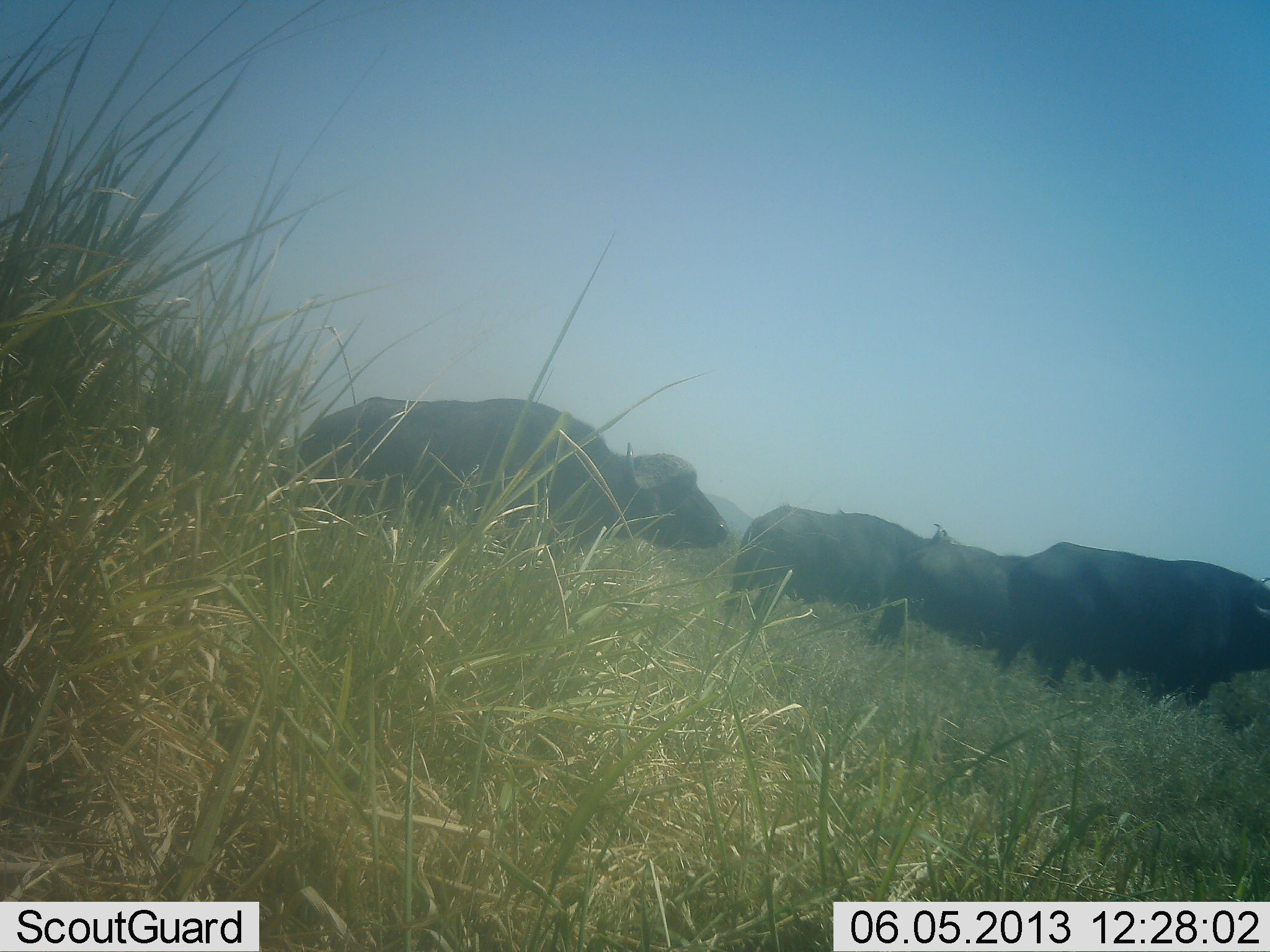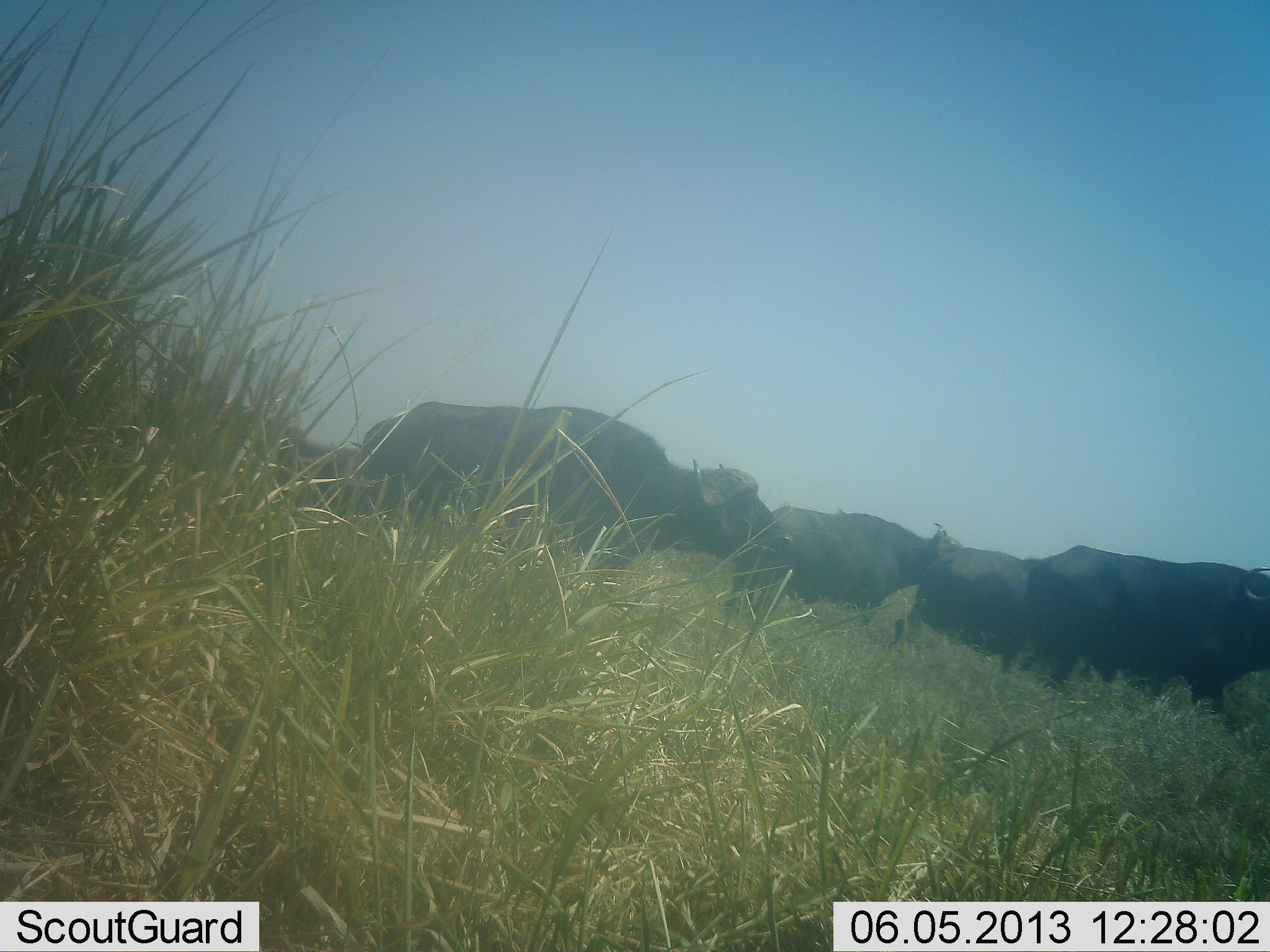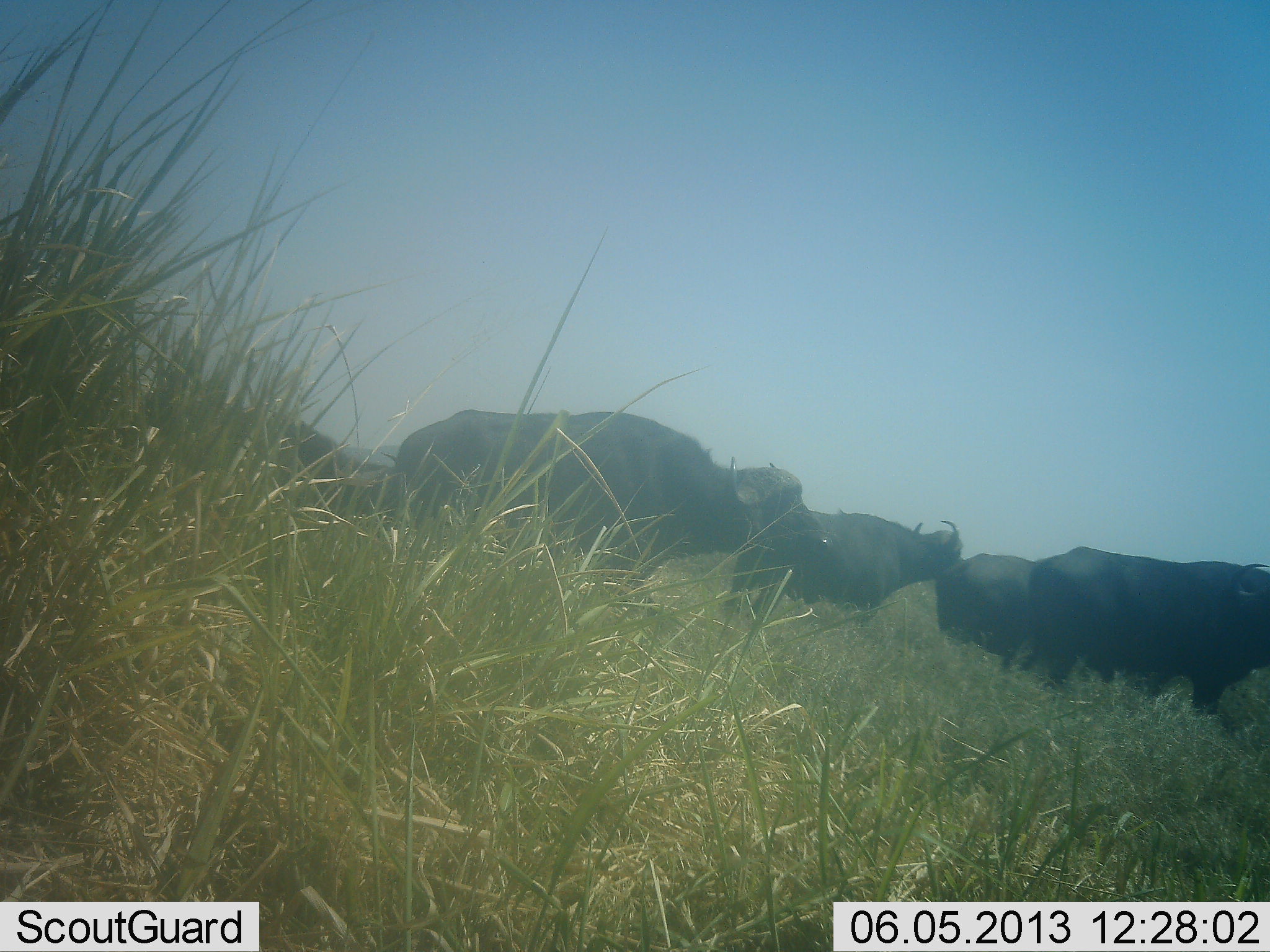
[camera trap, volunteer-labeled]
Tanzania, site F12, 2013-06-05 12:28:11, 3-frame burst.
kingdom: Animalia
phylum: Chordata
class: Mammalia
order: Artiodactyla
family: Bovidae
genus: Syncerus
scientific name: Syncerus caffer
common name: cape buffalo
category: buffalo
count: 6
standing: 40%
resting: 0%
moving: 100%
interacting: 0%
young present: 0%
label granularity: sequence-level